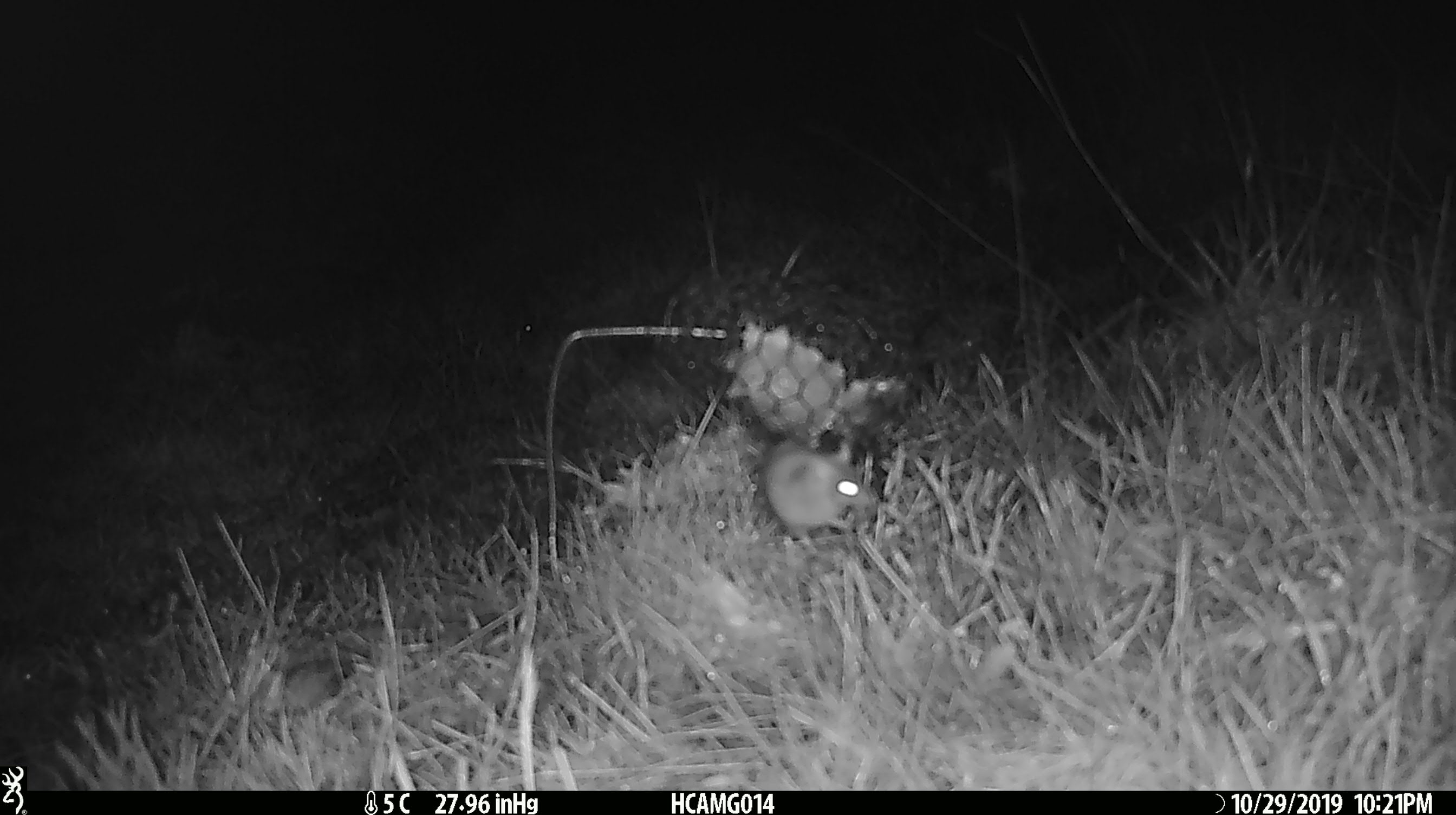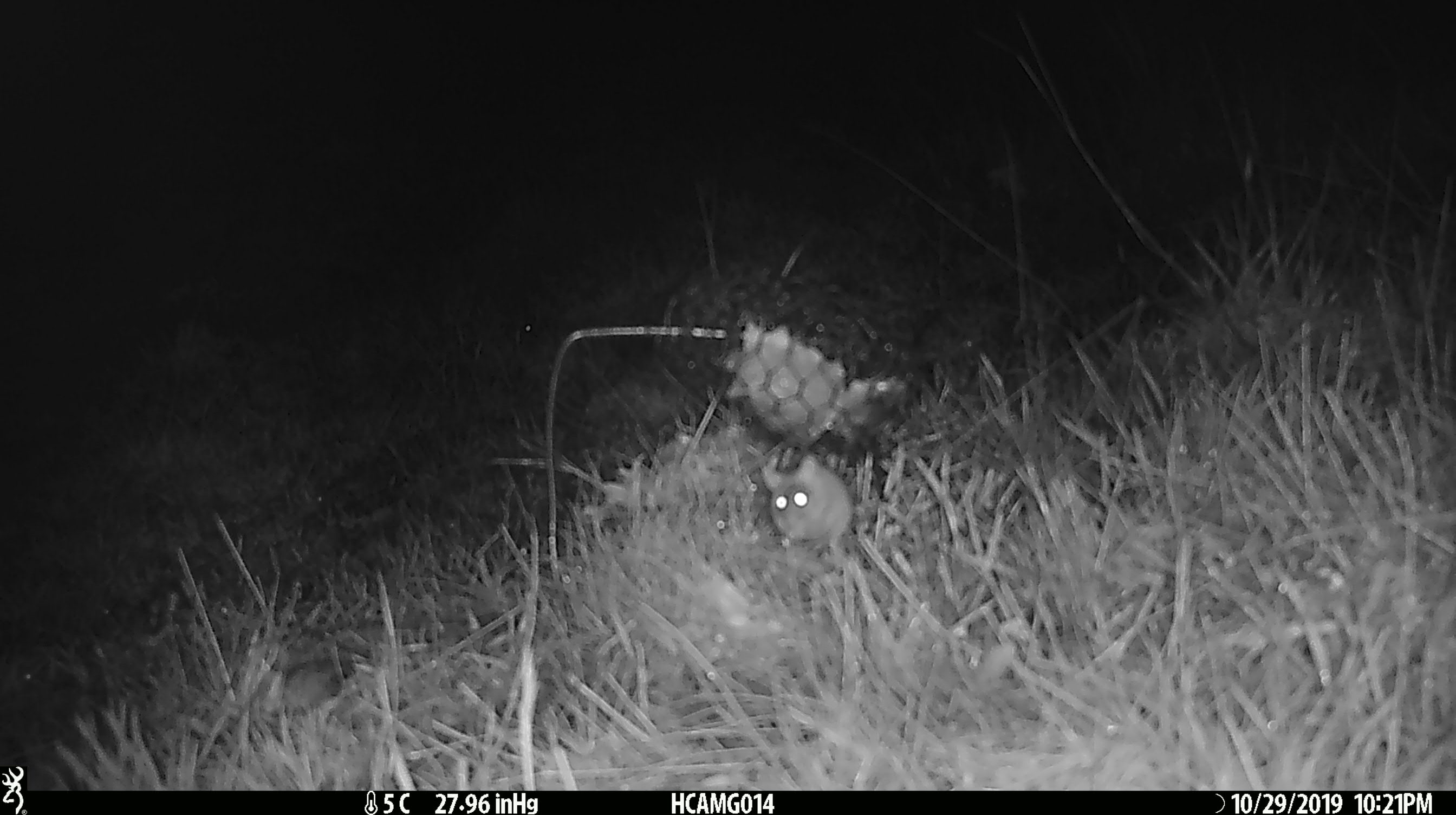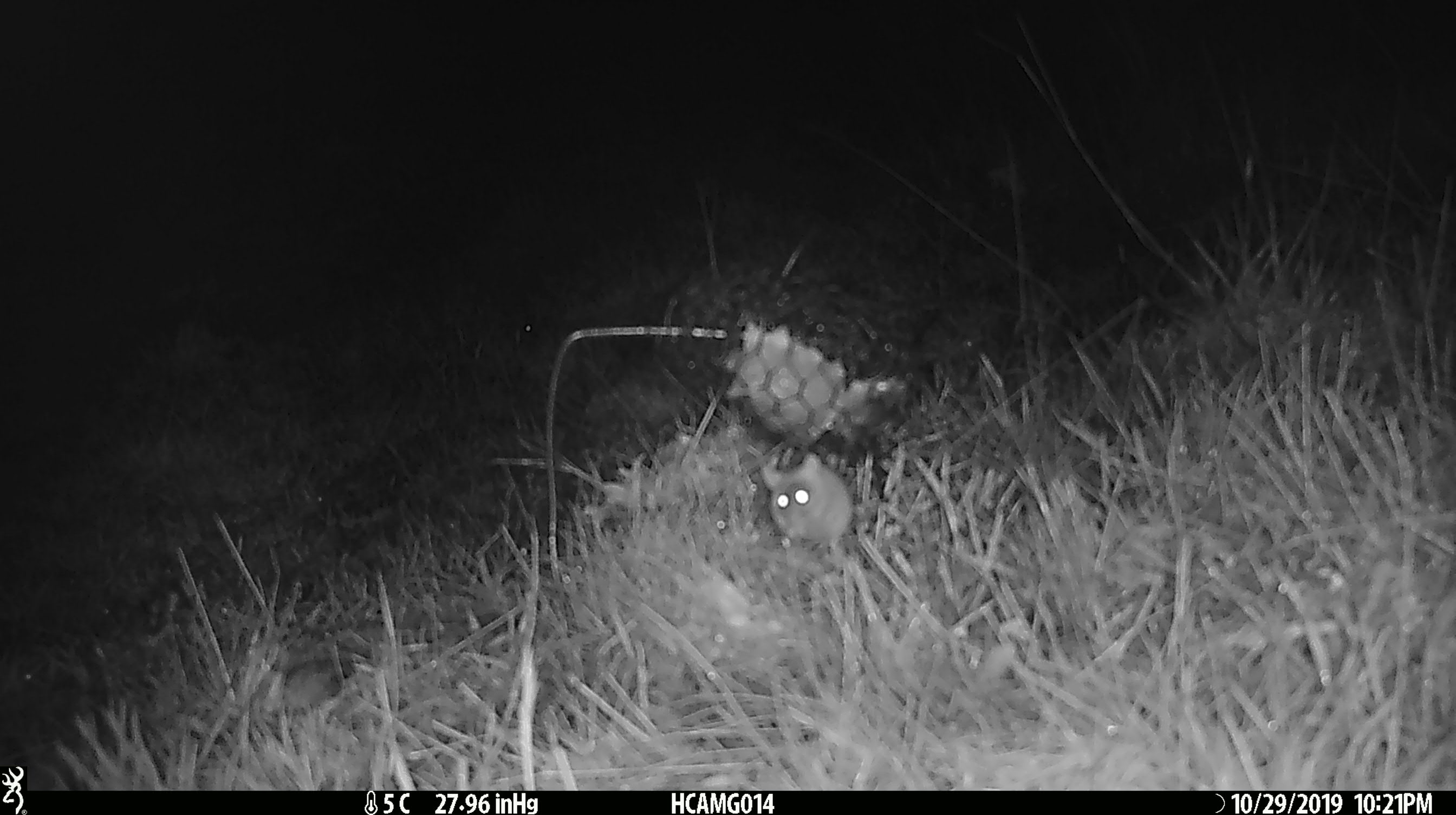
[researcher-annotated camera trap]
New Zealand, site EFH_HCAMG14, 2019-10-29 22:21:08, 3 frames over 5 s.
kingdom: Animalia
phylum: Chordata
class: Mammalia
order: Rodentia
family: Muridae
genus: Mus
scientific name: Mus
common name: mouse